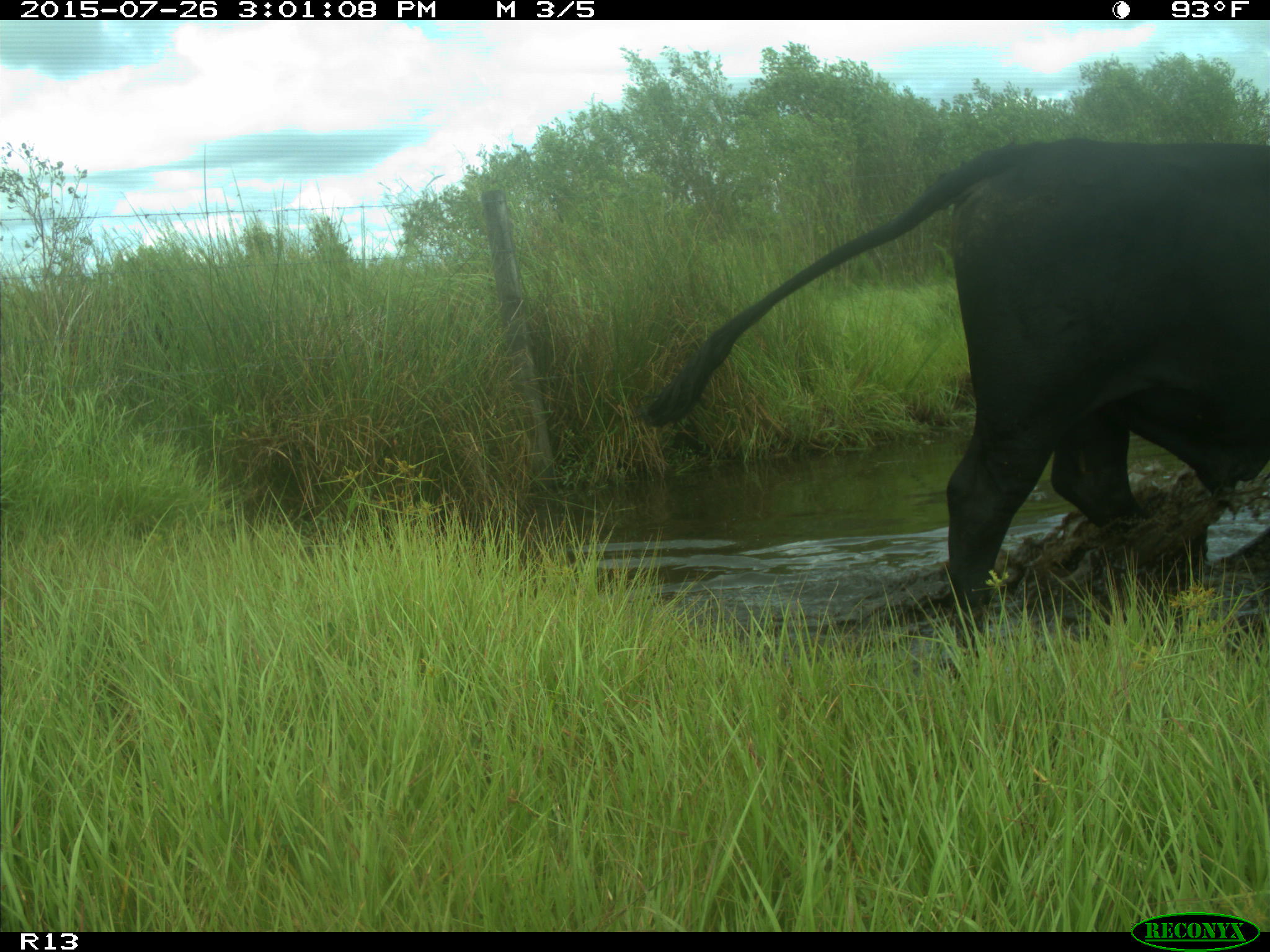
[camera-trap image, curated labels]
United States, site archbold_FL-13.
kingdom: Animalia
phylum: Chordata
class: Mammalia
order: Artiodactyla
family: Bovidae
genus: Bos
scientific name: Bos taurus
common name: domestic cow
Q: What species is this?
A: Bos taurus (domestic cow).